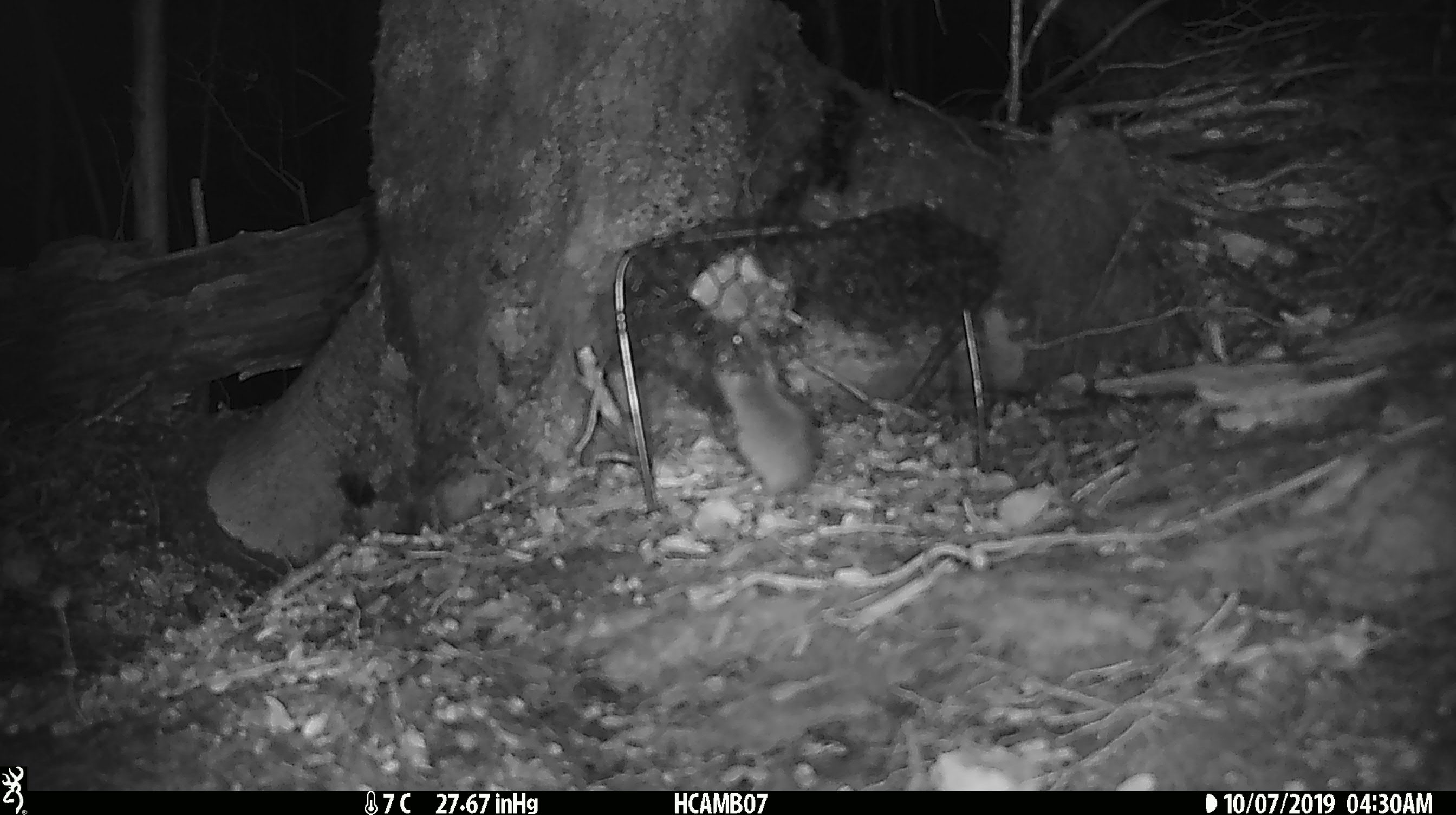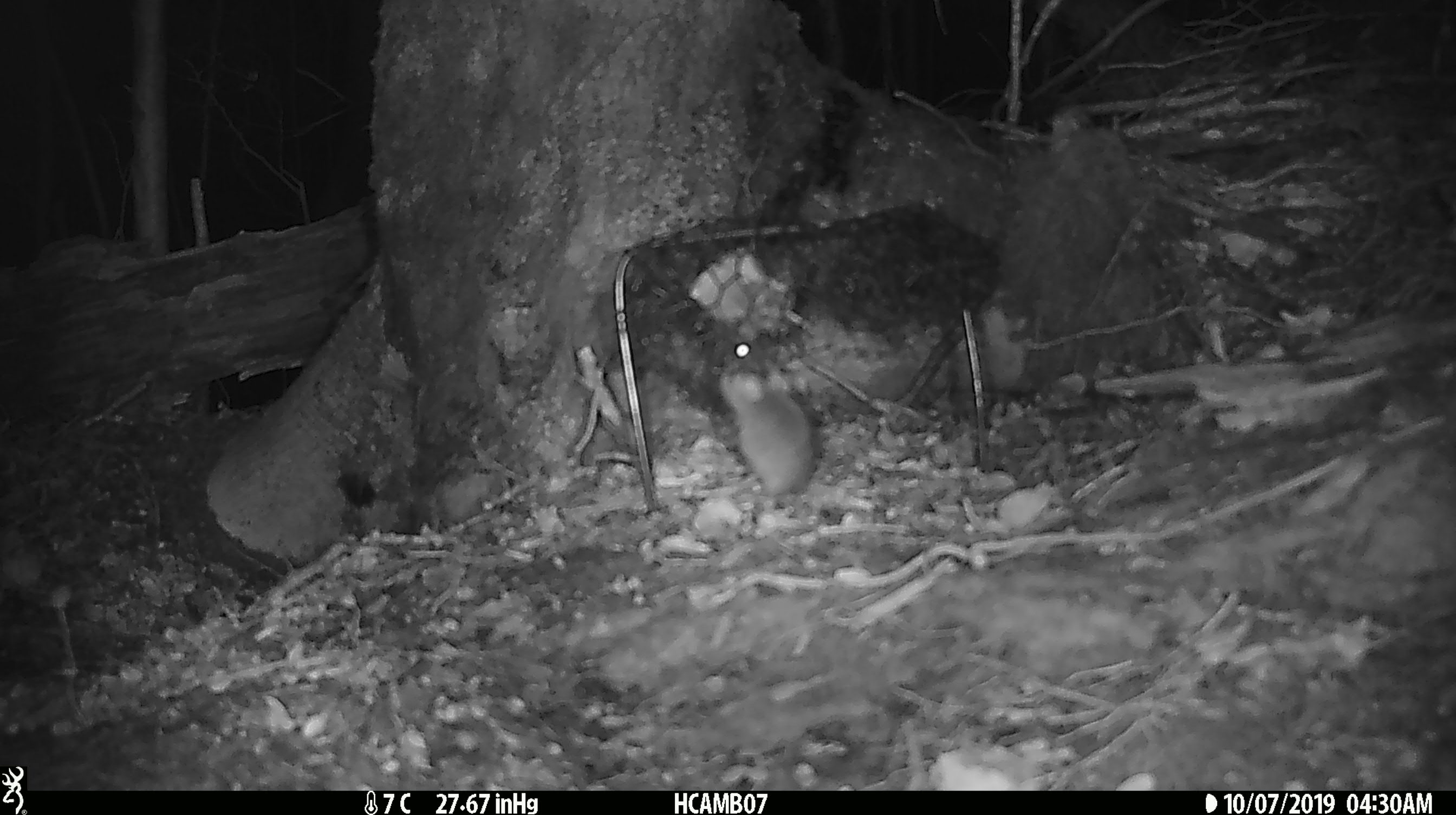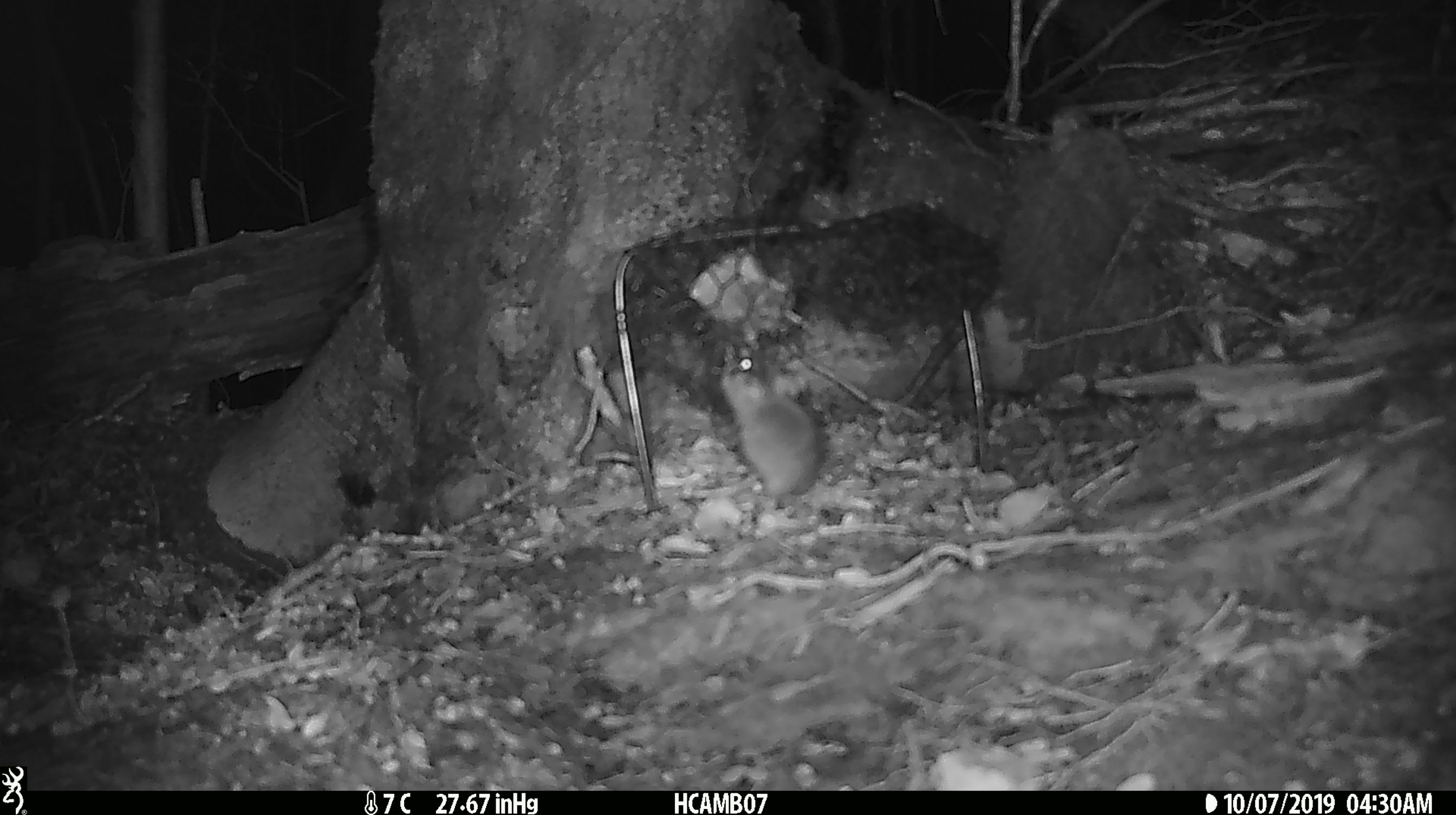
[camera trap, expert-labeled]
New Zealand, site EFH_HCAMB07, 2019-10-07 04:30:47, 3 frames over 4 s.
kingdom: Animalia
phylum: Chordata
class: Mammalia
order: Rodentia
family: Muridae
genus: Mus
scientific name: Mus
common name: mouse